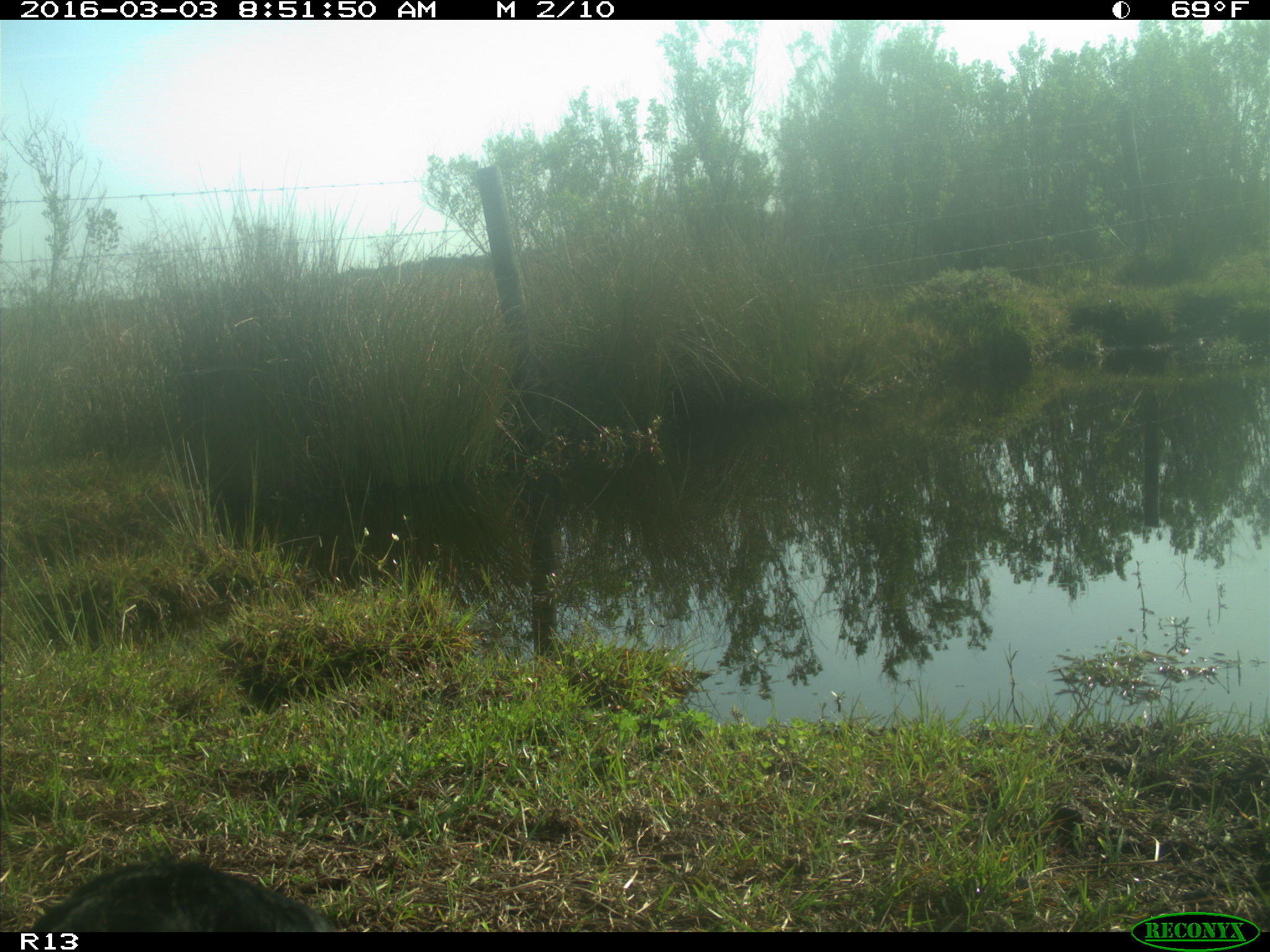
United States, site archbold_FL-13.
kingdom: Animalia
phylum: Chordata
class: Mammalia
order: Artiodactyla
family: Bovidae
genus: Bos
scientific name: Bos taurus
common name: domestic cow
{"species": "Bos taurus (domestic cow)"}